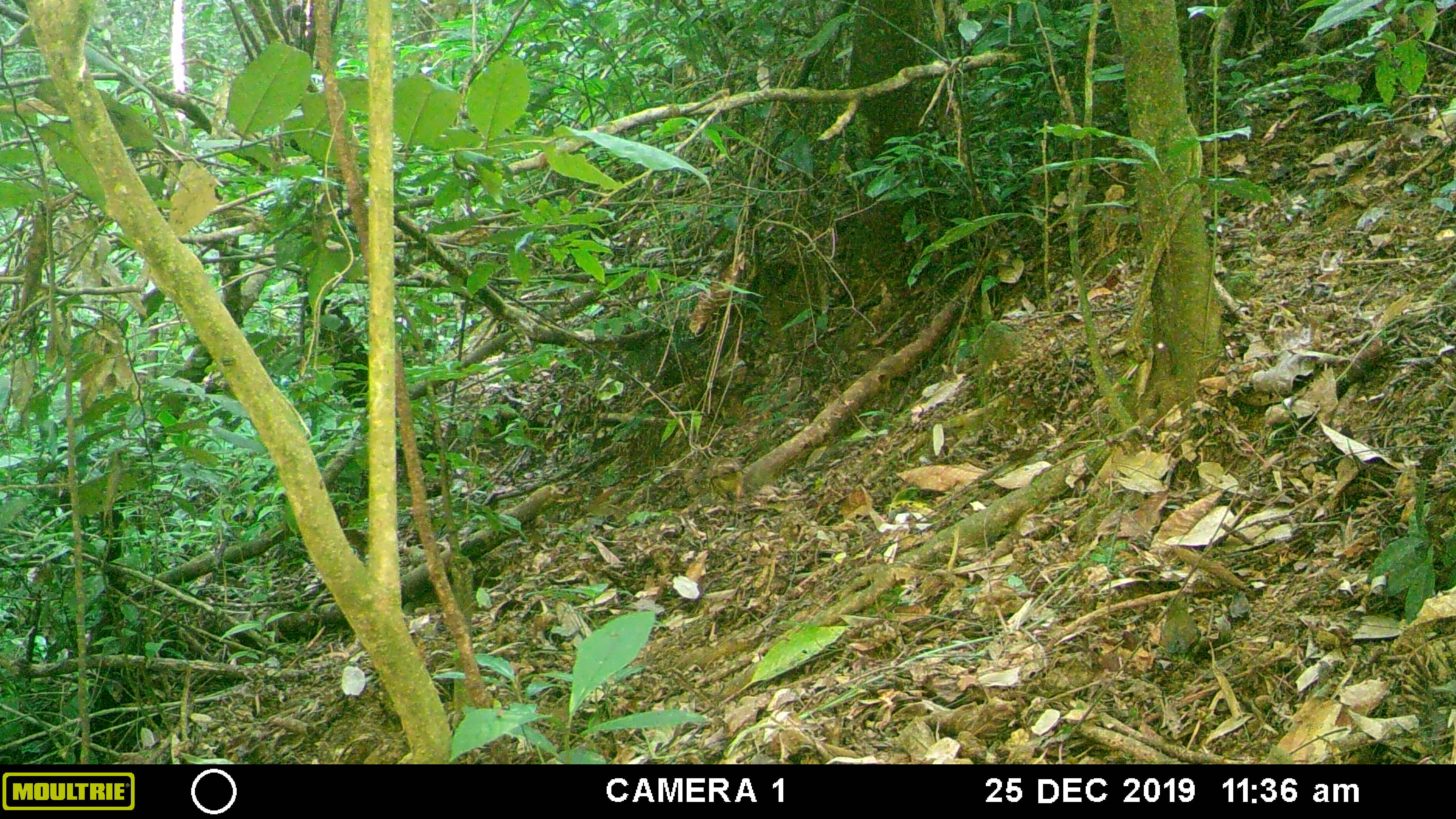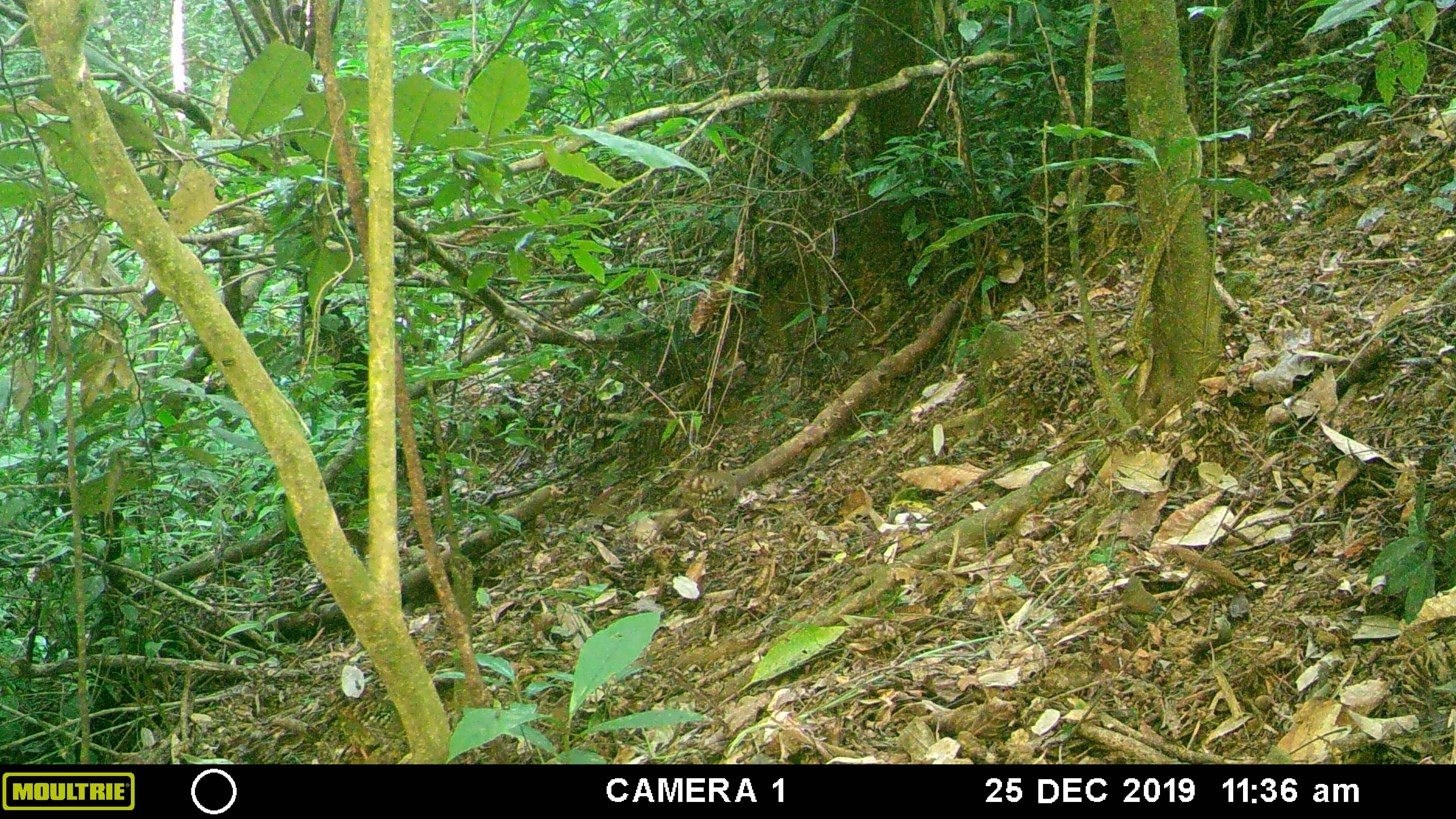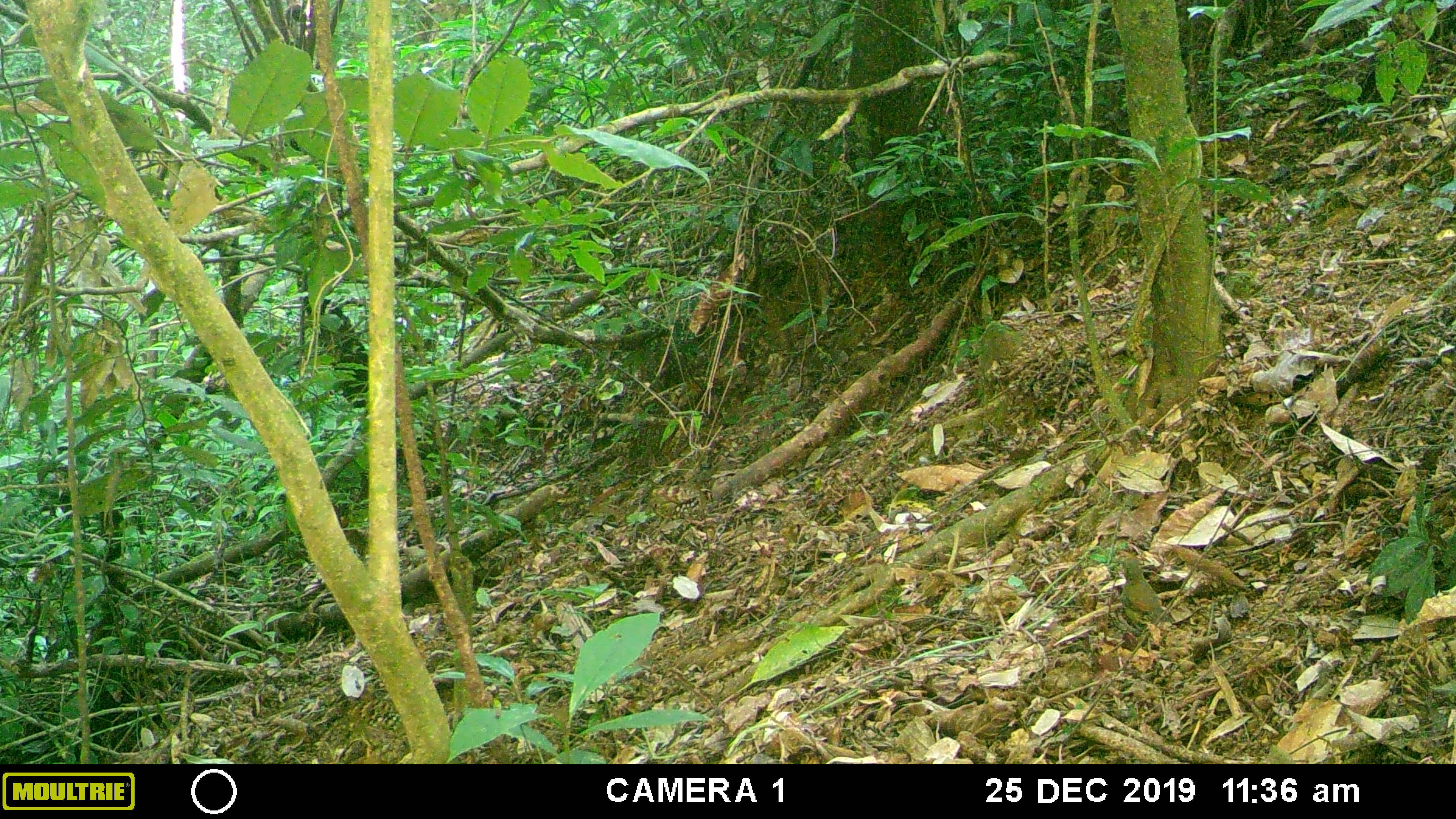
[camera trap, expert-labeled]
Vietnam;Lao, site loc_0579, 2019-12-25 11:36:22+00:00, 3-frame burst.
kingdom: Animalia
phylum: Chordata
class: Aves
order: Galliformes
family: Phasianidae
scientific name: Phasianidae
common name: partridge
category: unidentified partridge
Unidentified partridge (partridge) (Phasianidae). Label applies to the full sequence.